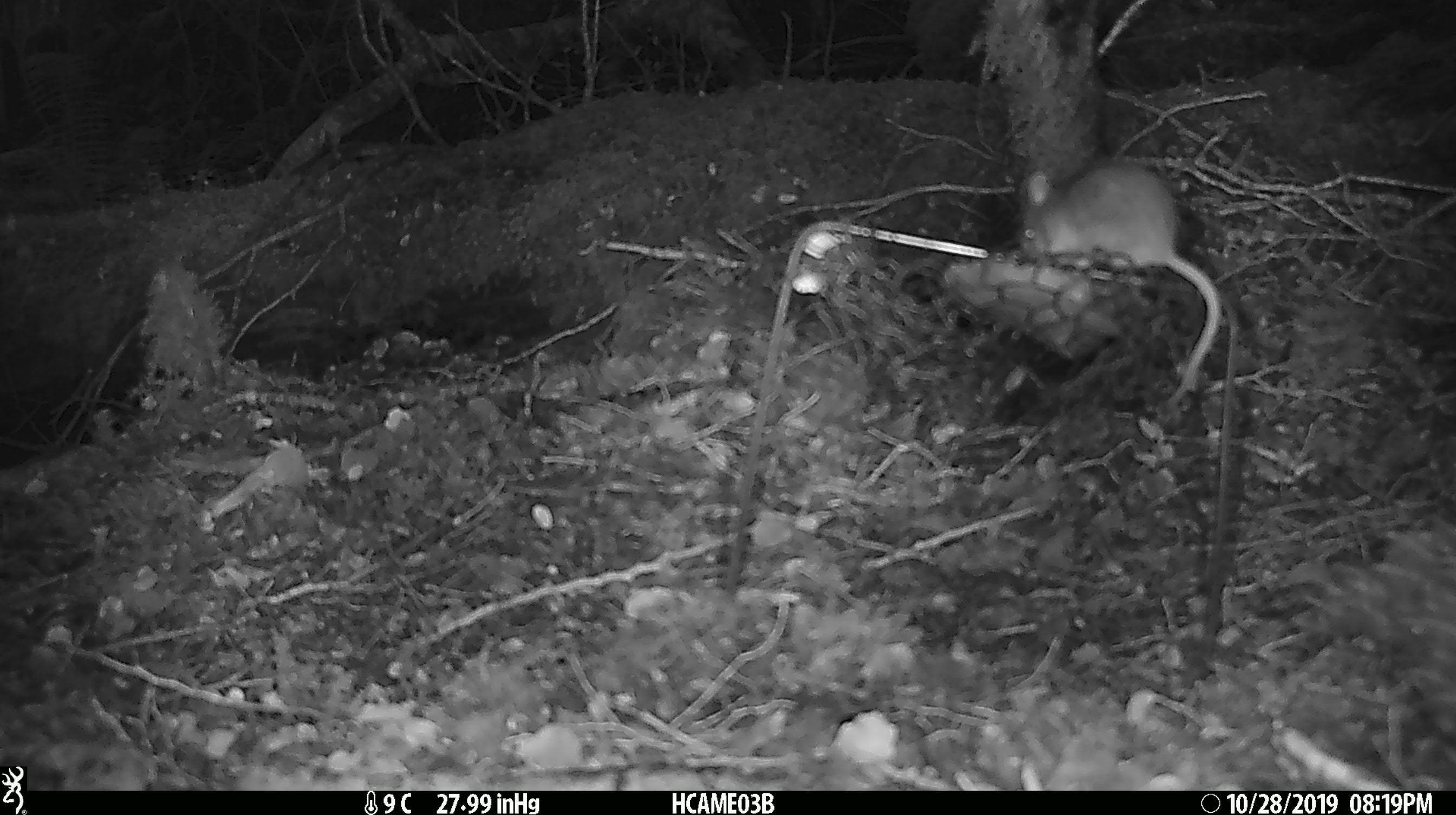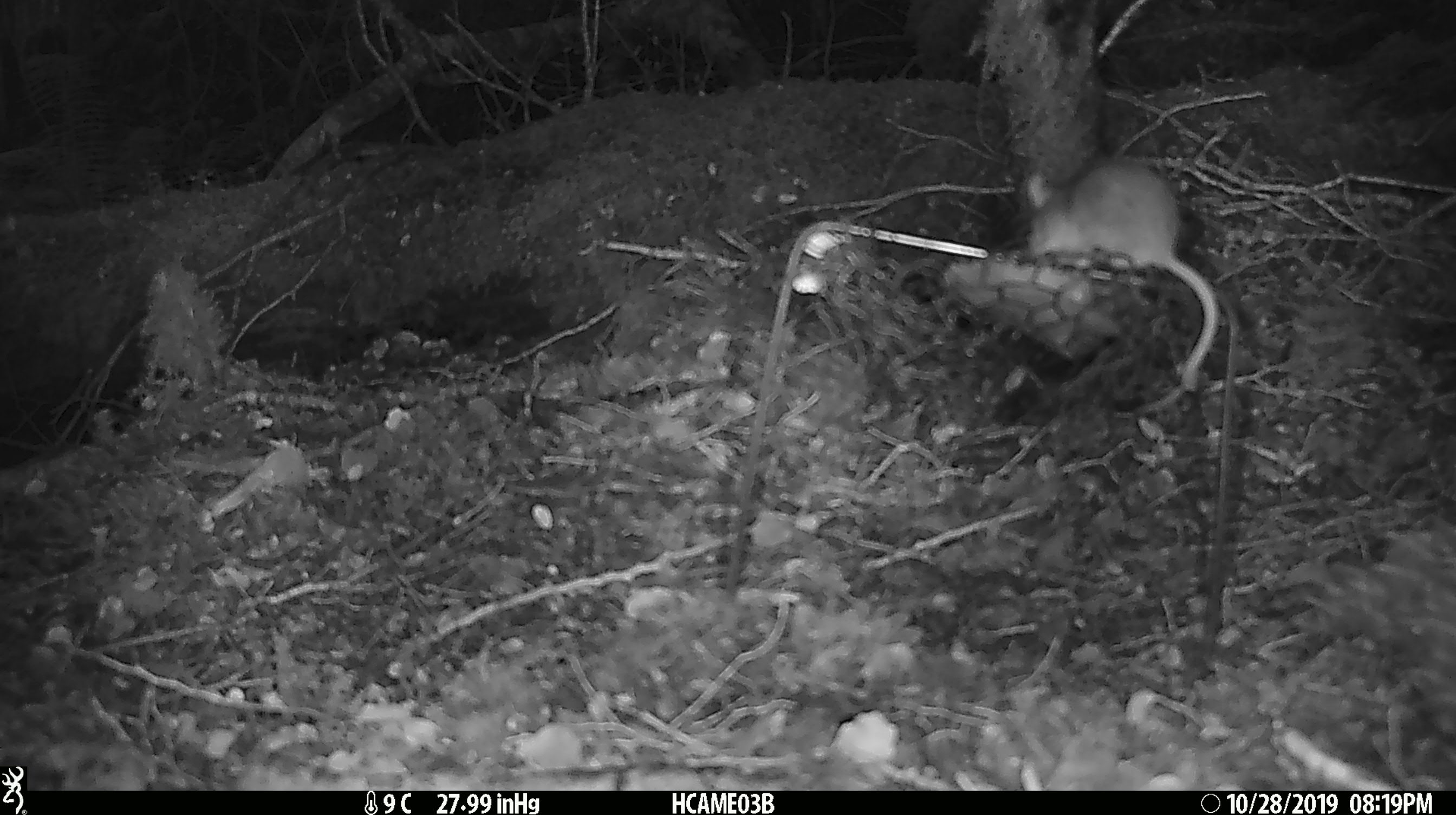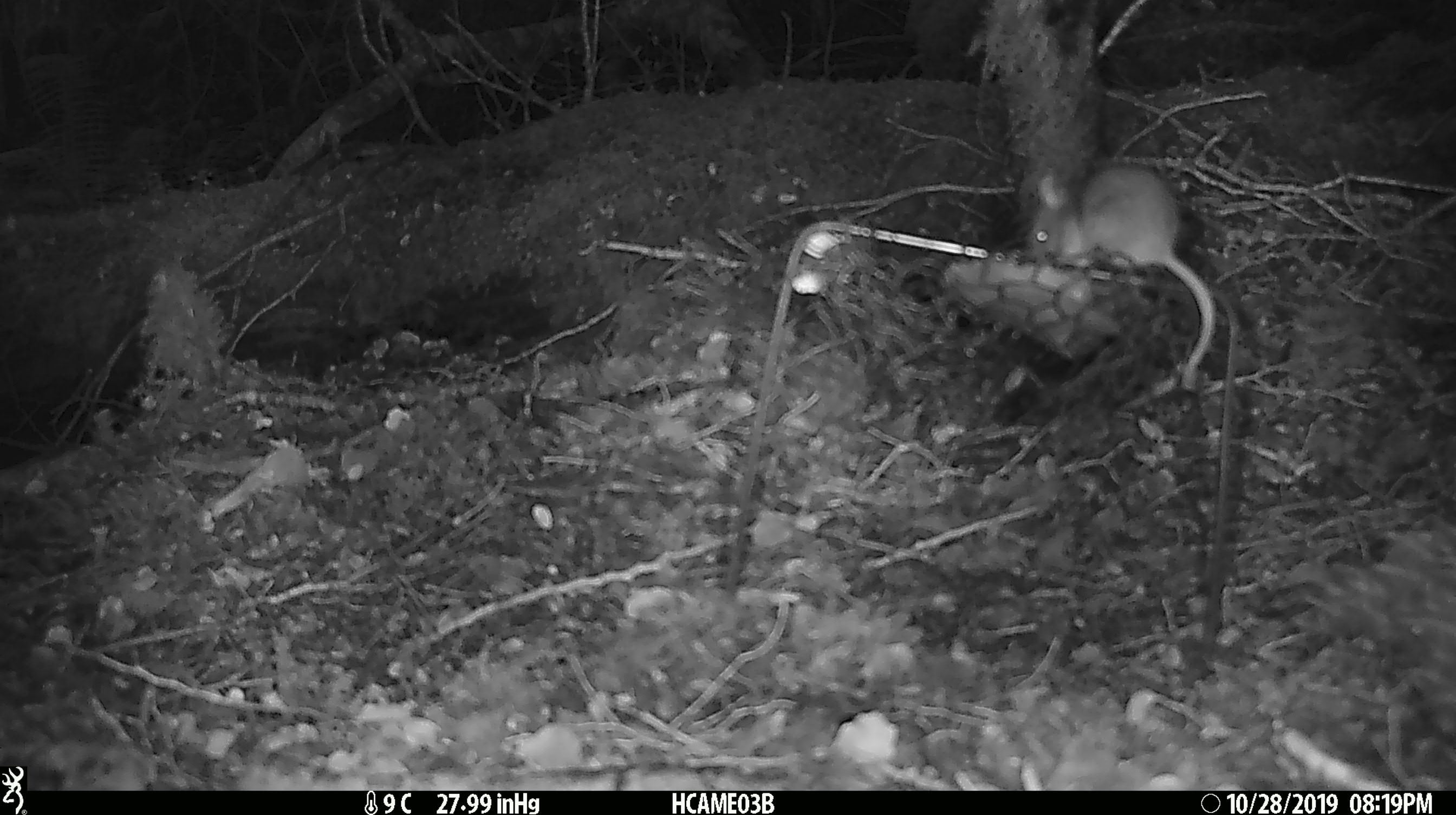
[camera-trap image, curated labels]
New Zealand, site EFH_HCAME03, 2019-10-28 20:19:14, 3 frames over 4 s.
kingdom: Animalia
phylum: Chordata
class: Mammalia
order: Rodentia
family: Muridae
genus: Mus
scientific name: Mus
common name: mouse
Mouse (Mus).